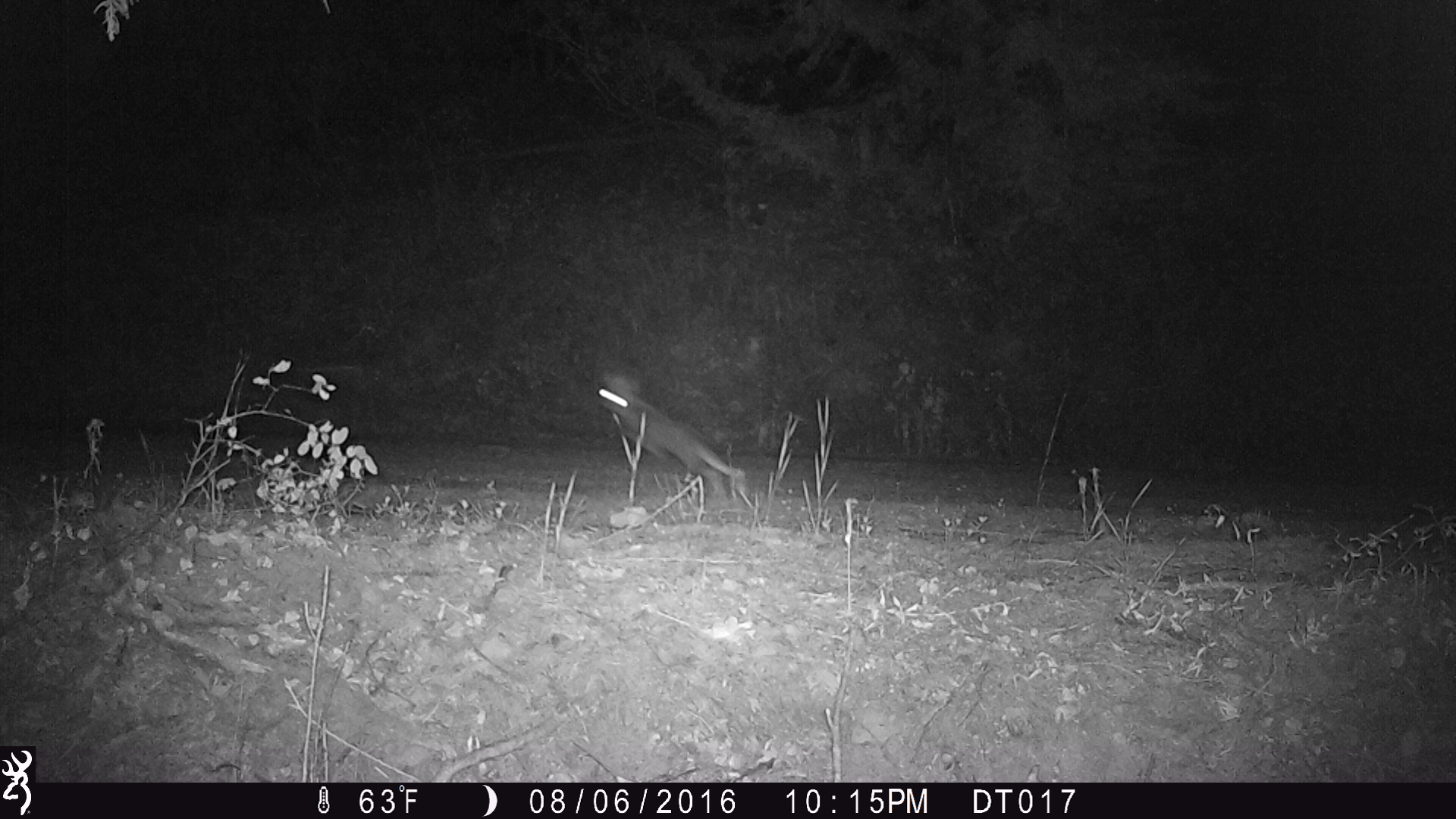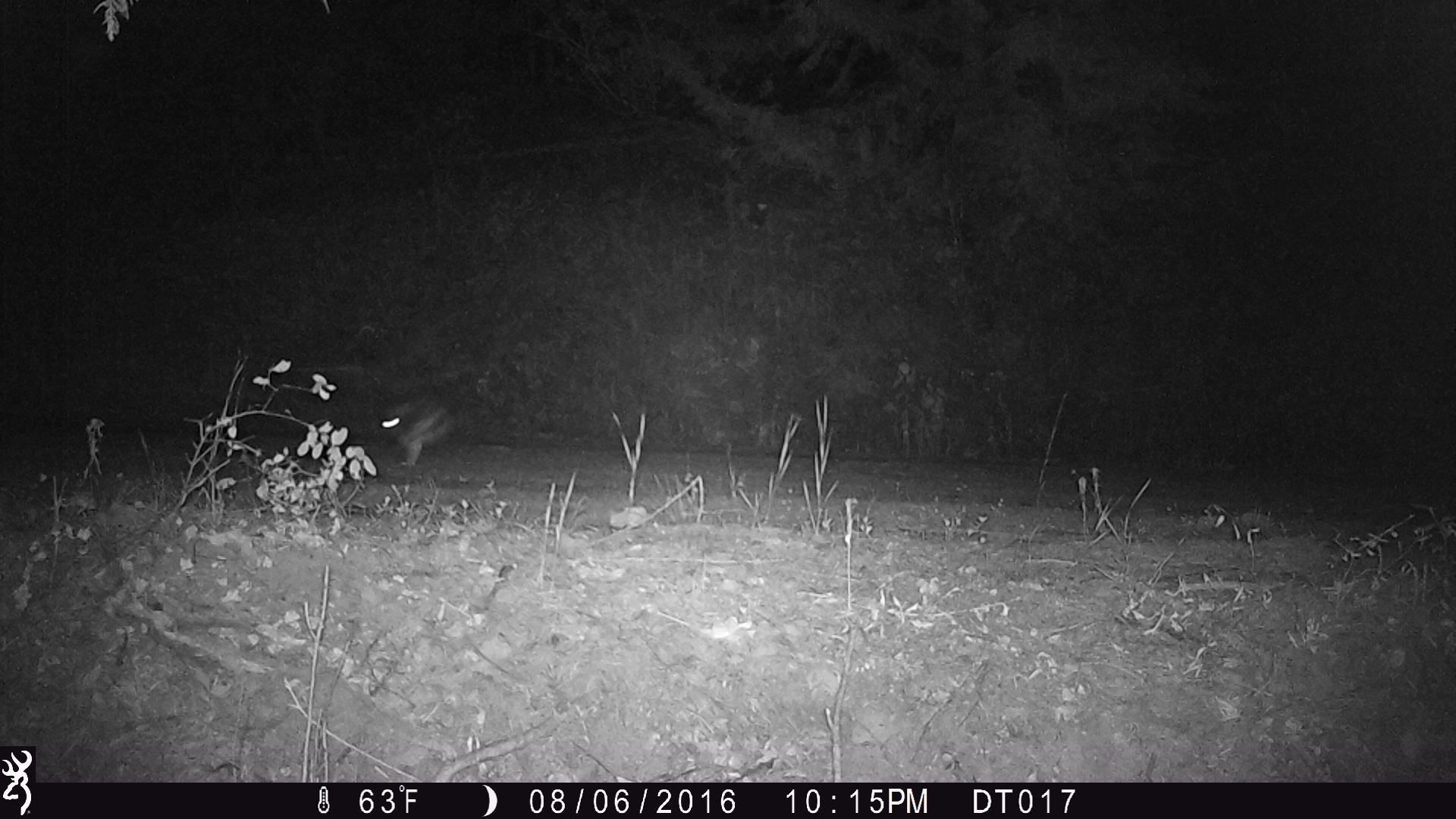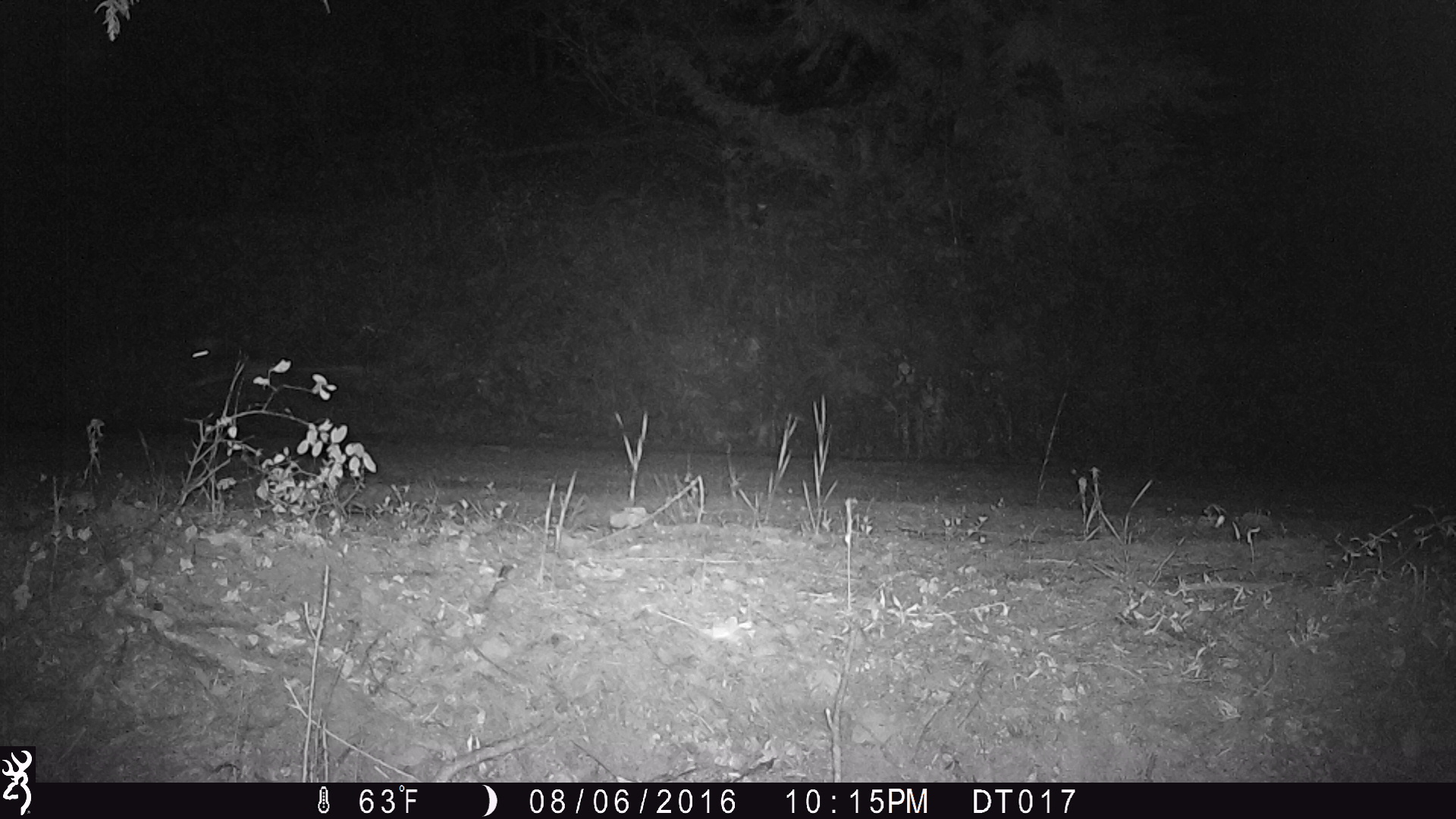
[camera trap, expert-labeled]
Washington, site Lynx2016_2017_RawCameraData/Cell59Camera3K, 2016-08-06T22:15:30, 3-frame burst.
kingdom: Animalia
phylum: Chordata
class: Mammalia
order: Lagomorpha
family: Leporidae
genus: Lepus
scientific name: Lepus americanus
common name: snowshoe hare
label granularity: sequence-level